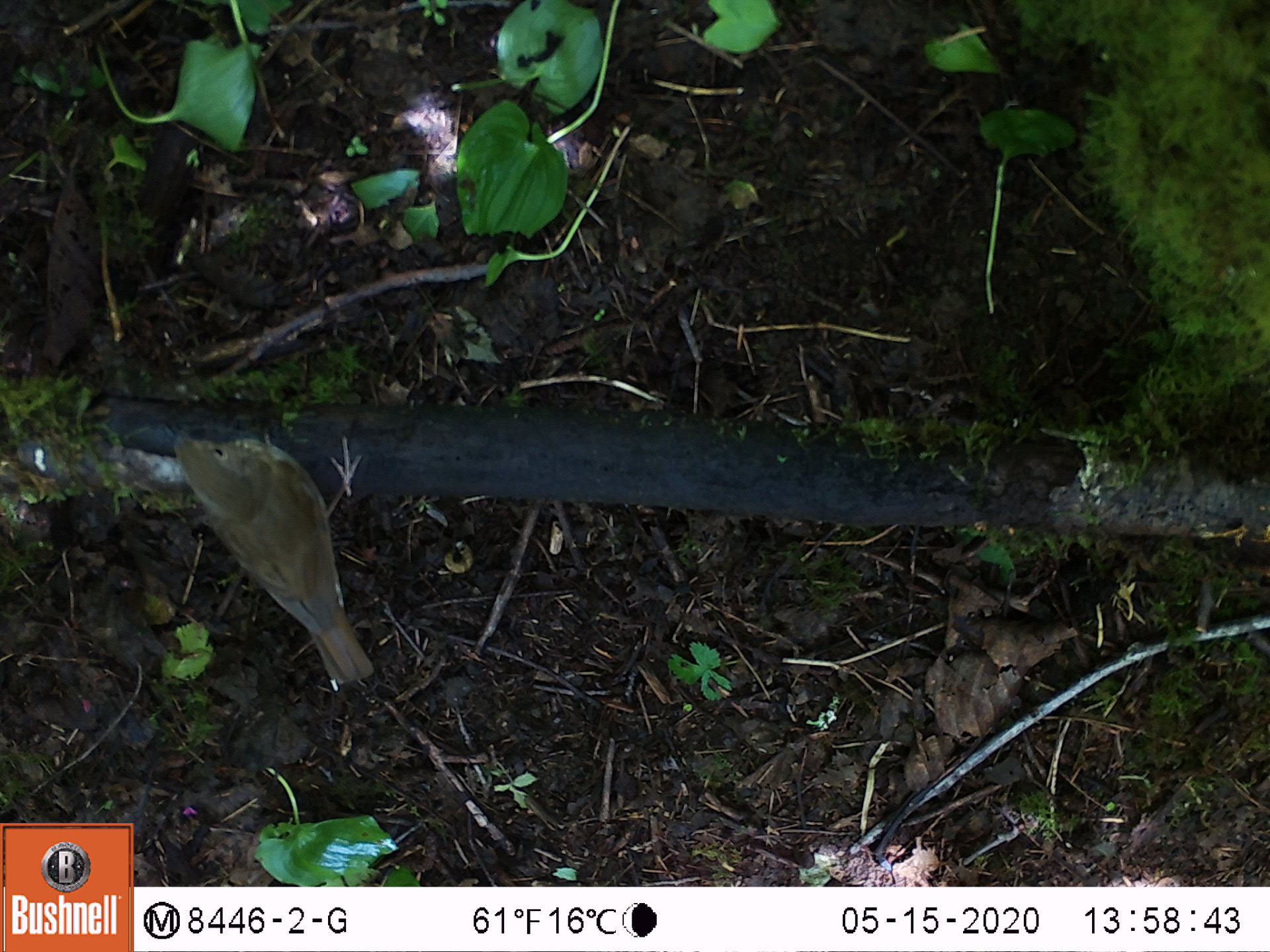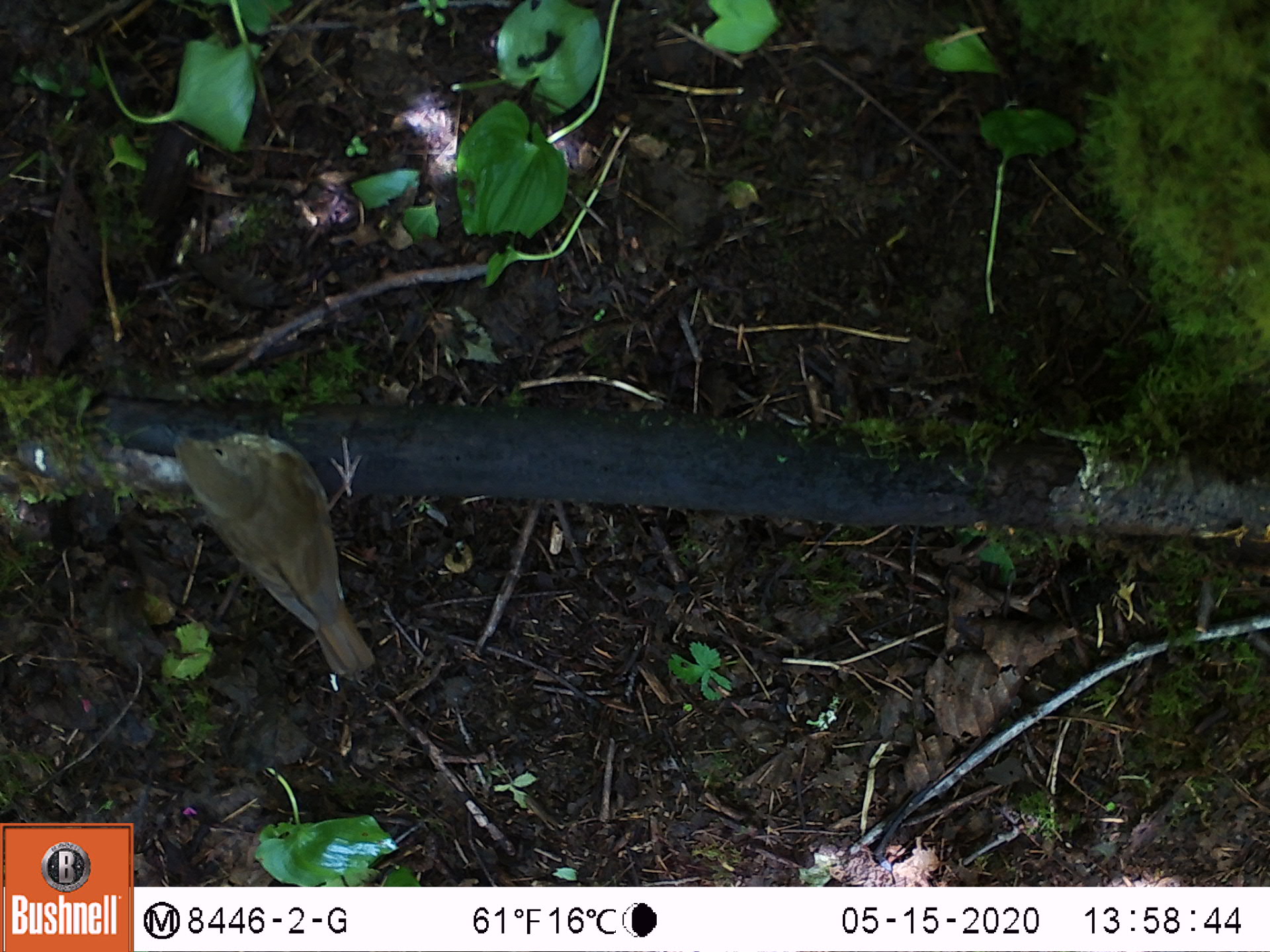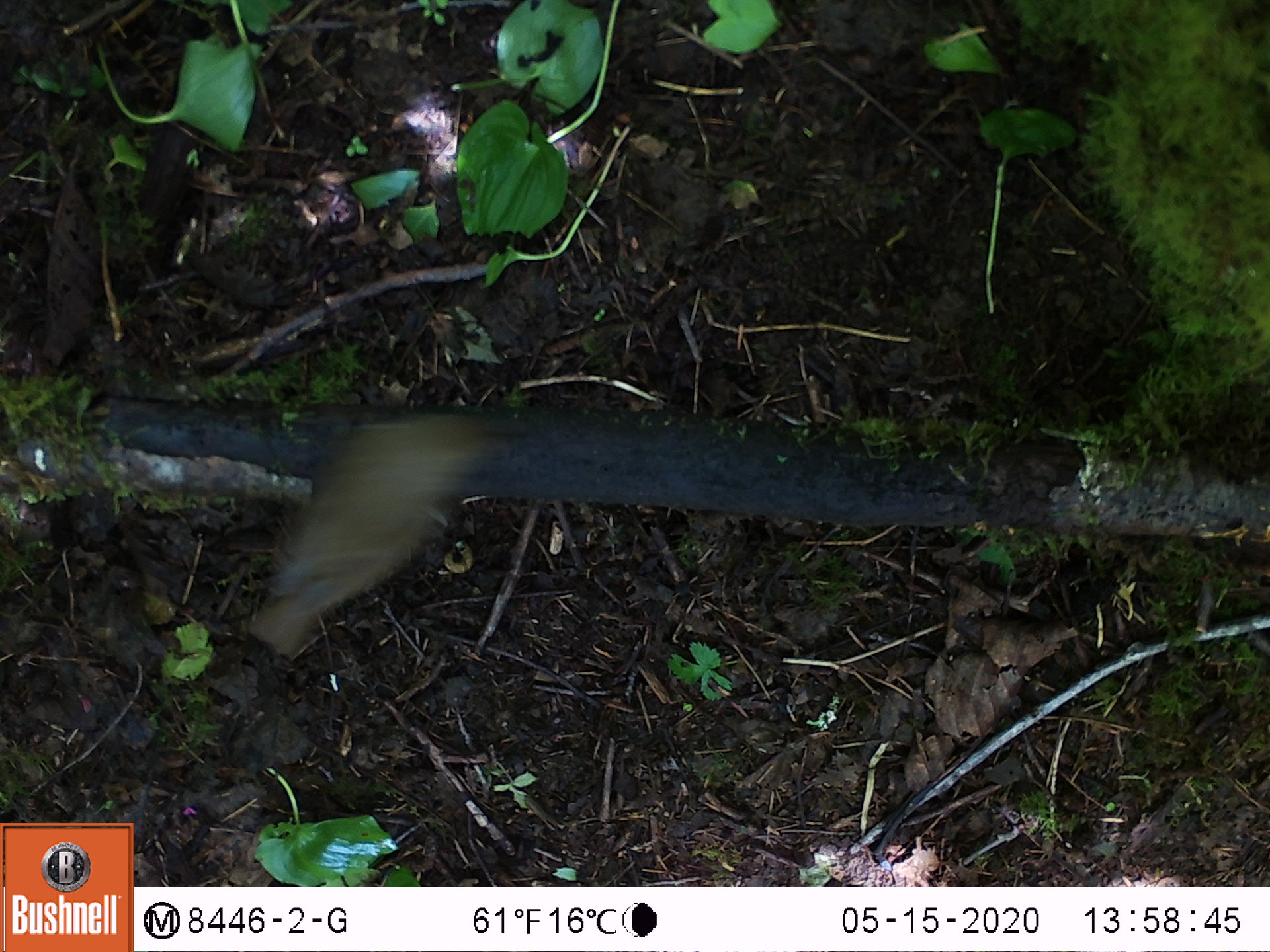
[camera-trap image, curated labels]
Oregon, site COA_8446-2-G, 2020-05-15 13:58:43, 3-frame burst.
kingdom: Animalia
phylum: Chordata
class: Aves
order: Passeriformes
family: Turdidae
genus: Catharus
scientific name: Catharus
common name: brown thrushes and nightingale-thrushes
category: catharus species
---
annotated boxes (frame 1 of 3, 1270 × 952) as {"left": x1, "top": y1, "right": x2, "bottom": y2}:
catharus species: {"left": 158, "top": 414, "right": 389, "bottom": 694}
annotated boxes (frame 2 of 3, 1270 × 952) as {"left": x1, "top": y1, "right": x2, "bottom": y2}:
catharus species: {"left": 159, "top": 416, "right": 383, "bottom": 684}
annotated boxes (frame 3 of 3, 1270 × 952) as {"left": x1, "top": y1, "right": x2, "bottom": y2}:
catharus species: {"left": 236, "top": 387, "right": 504, "bottom": 654}